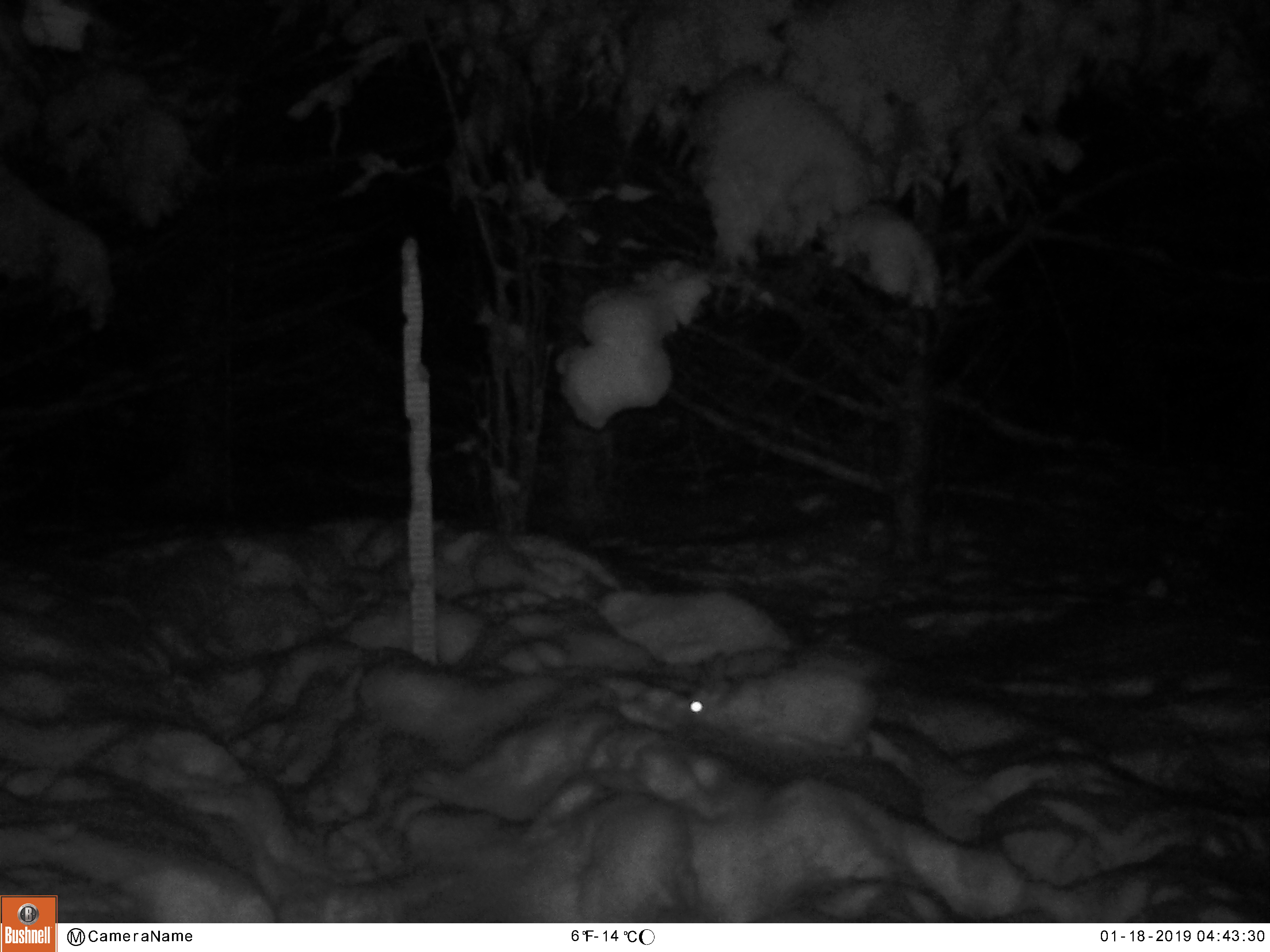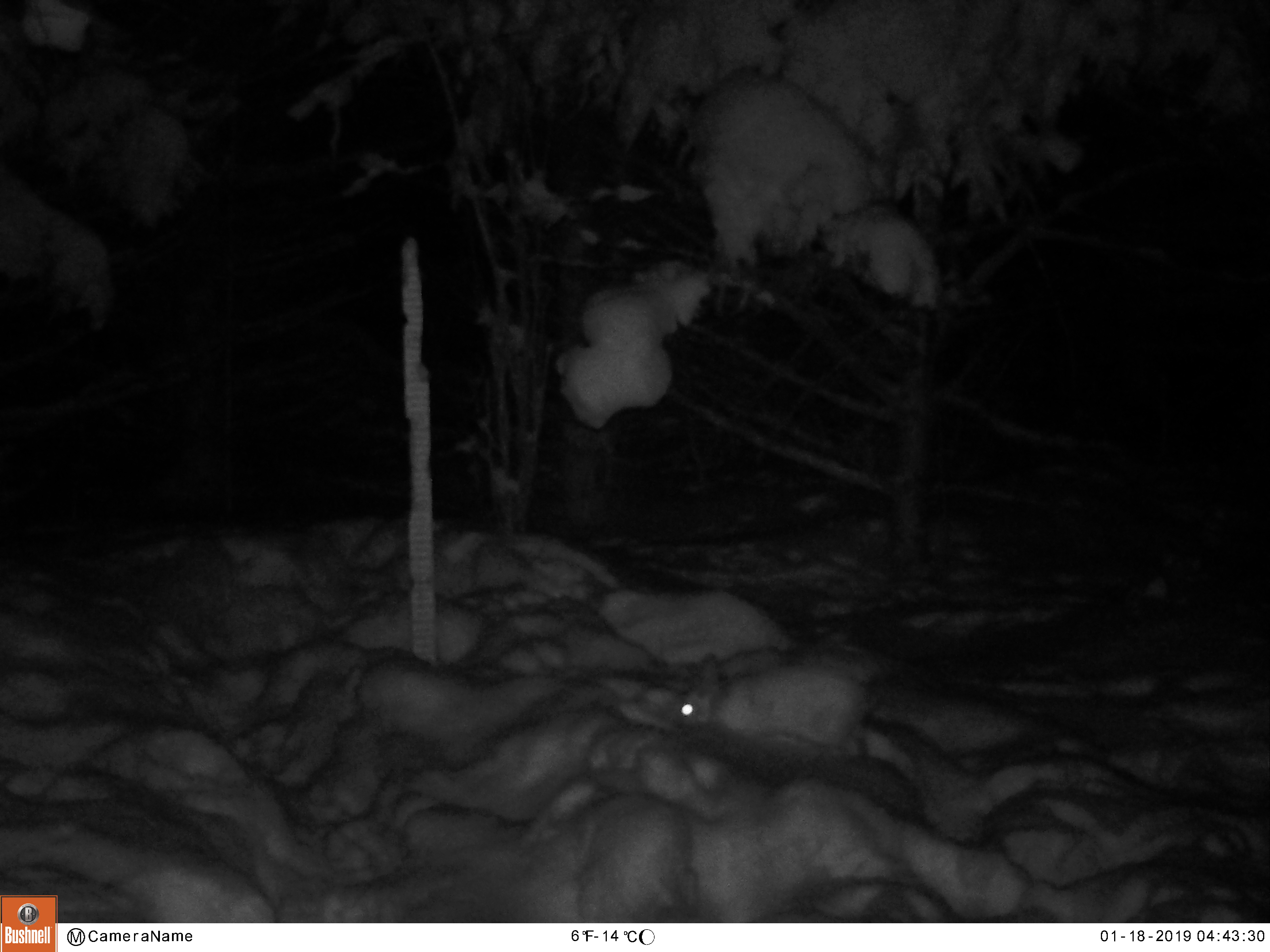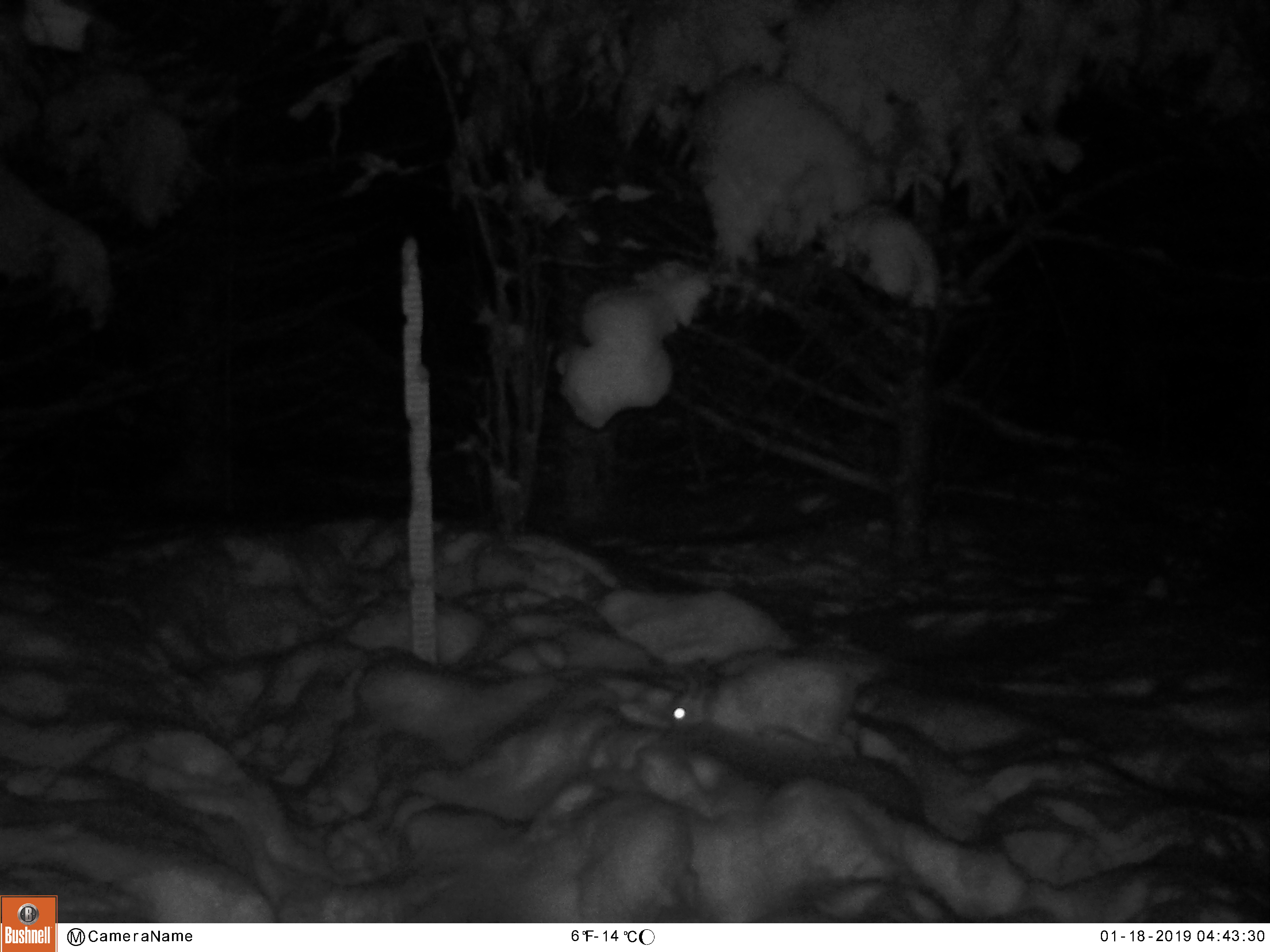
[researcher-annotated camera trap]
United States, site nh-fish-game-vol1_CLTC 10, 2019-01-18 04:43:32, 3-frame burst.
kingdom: Animalia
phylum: Chordata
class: Mammalia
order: Lagomorpha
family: Leporidae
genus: Lepus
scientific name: Lepus americanus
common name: snowshoe hare